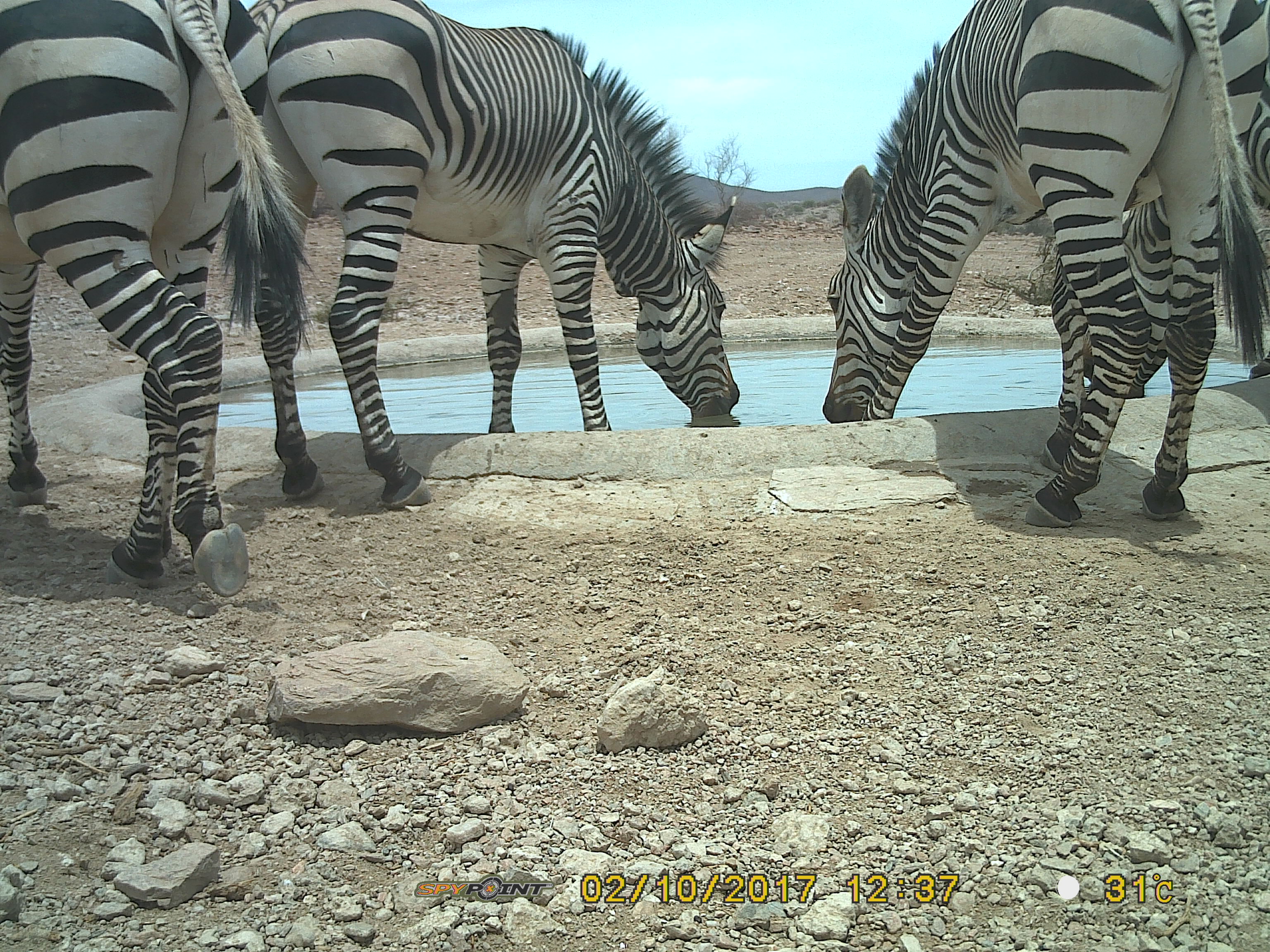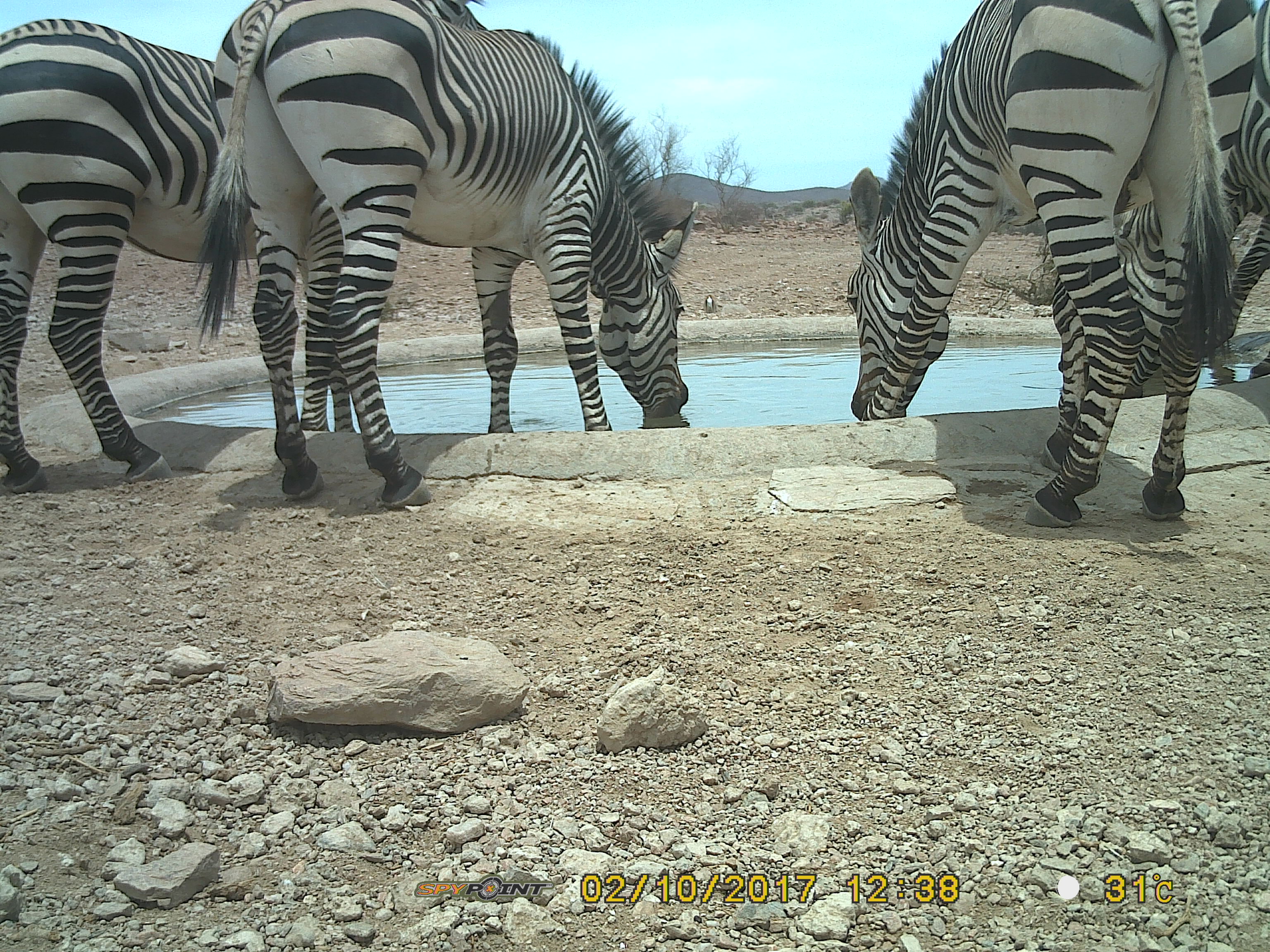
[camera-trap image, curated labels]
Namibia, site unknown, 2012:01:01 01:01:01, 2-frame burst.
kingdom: Animalia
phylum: Chordata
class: Mammalia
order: Perissodactyla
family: Equidae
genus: Equus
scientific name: Equus zebra hartmannae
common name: hartmann's mountain zebra